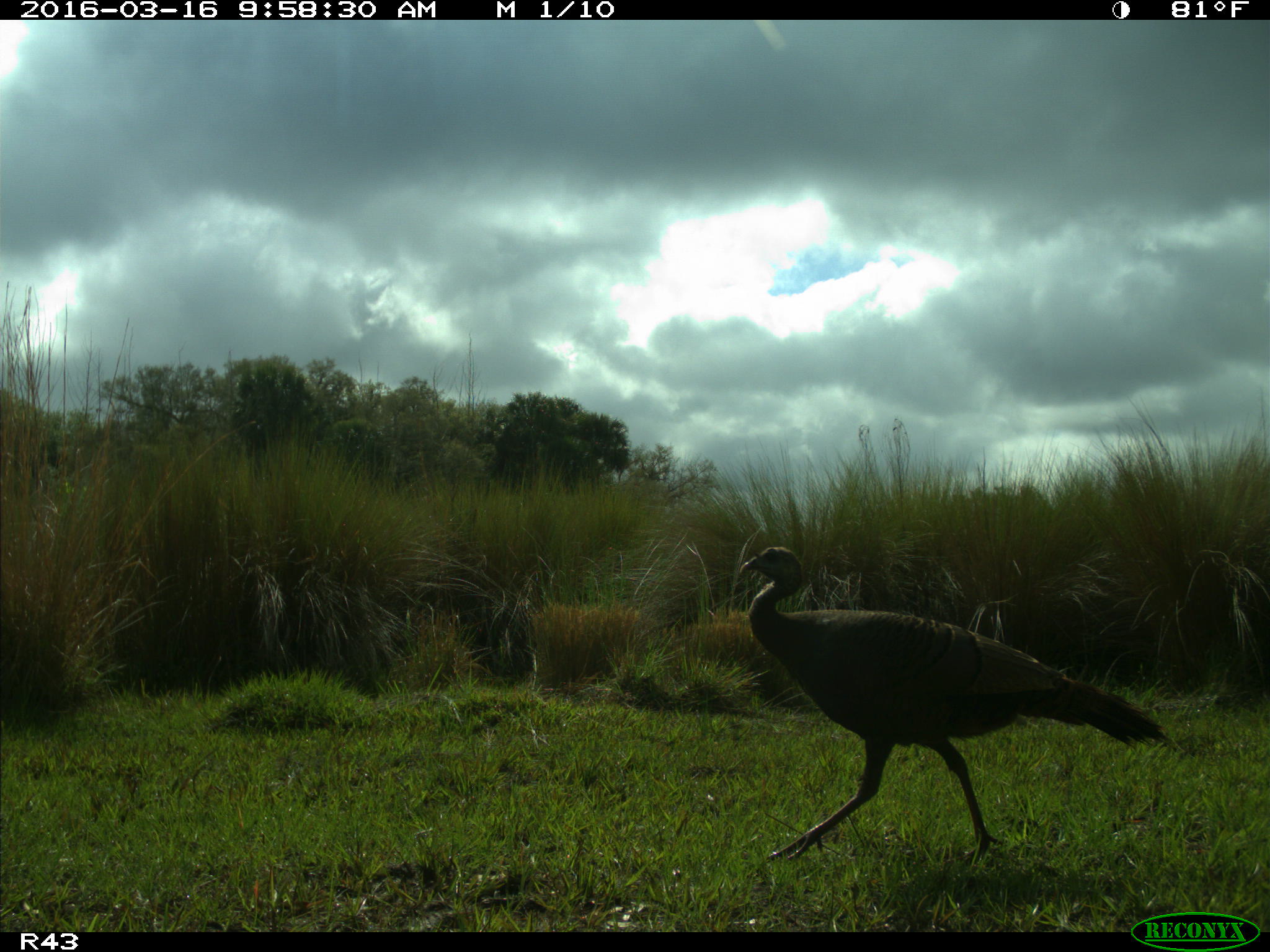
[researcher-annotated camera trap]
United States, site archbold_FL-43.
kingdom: Animalia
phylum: Chordata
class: Aves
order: Galliformes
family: Phasianidae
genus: Meleagris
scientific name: Meleagris gallopavo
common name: wild turkey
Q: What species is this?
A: Meleagris gallopavo (wild turkey).